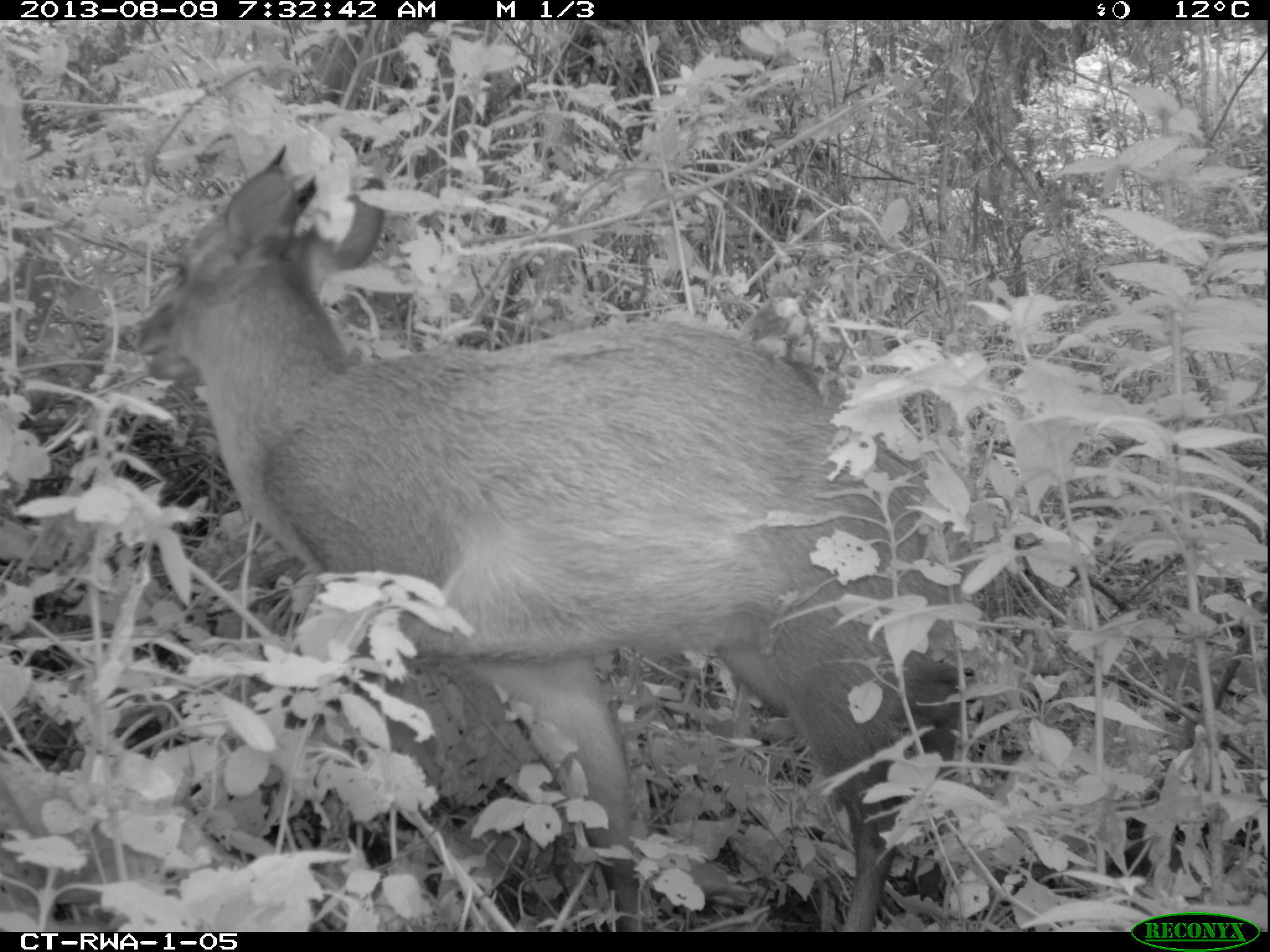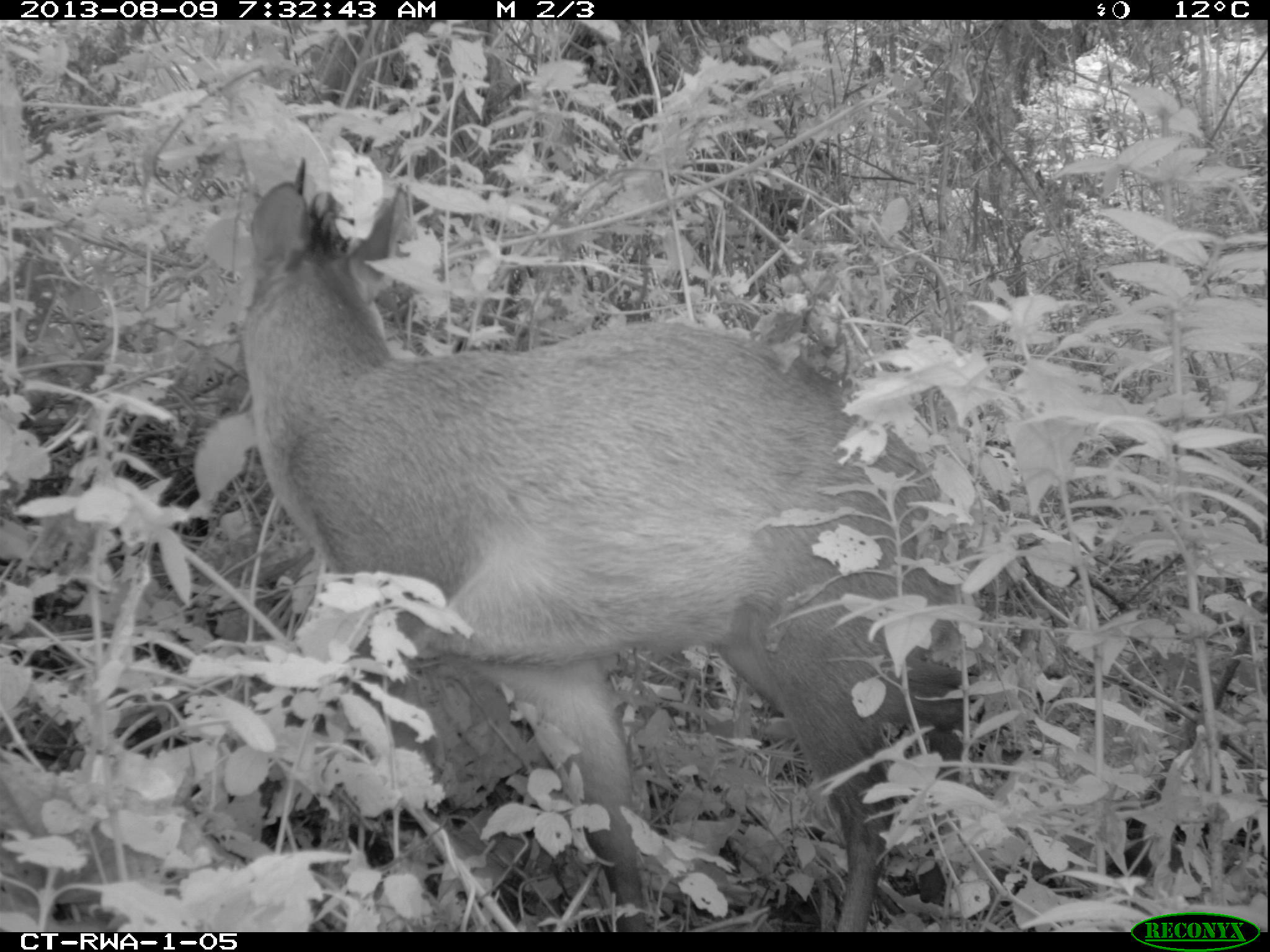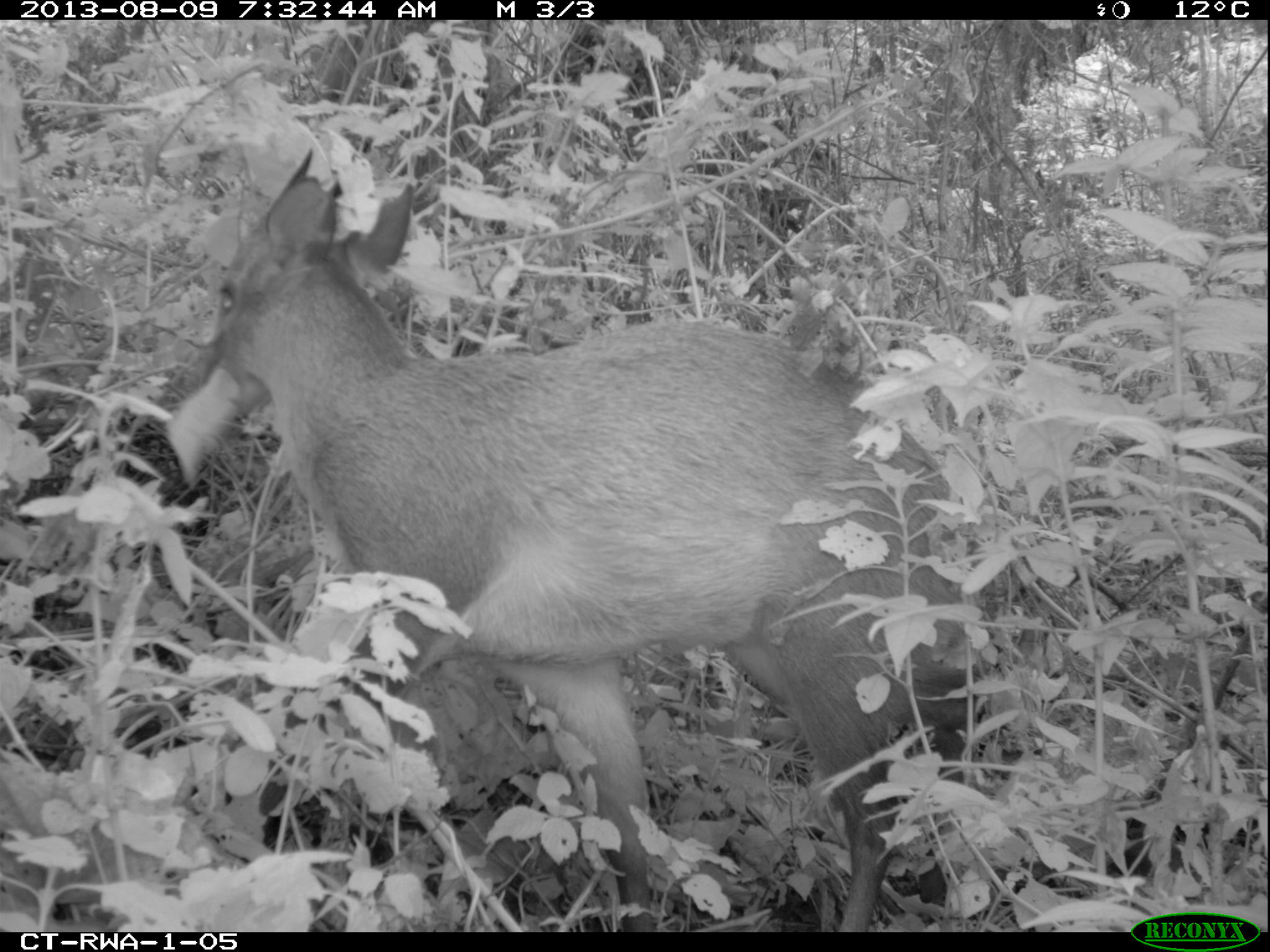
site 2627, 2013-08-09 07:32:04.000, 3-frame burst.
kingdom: Animalia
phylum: Chordata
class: Mammalia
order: Artiodactyla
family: Bovidae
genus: Cephalophus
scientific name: Cephalophus nigrifrons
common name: black-fronted duiker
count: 1